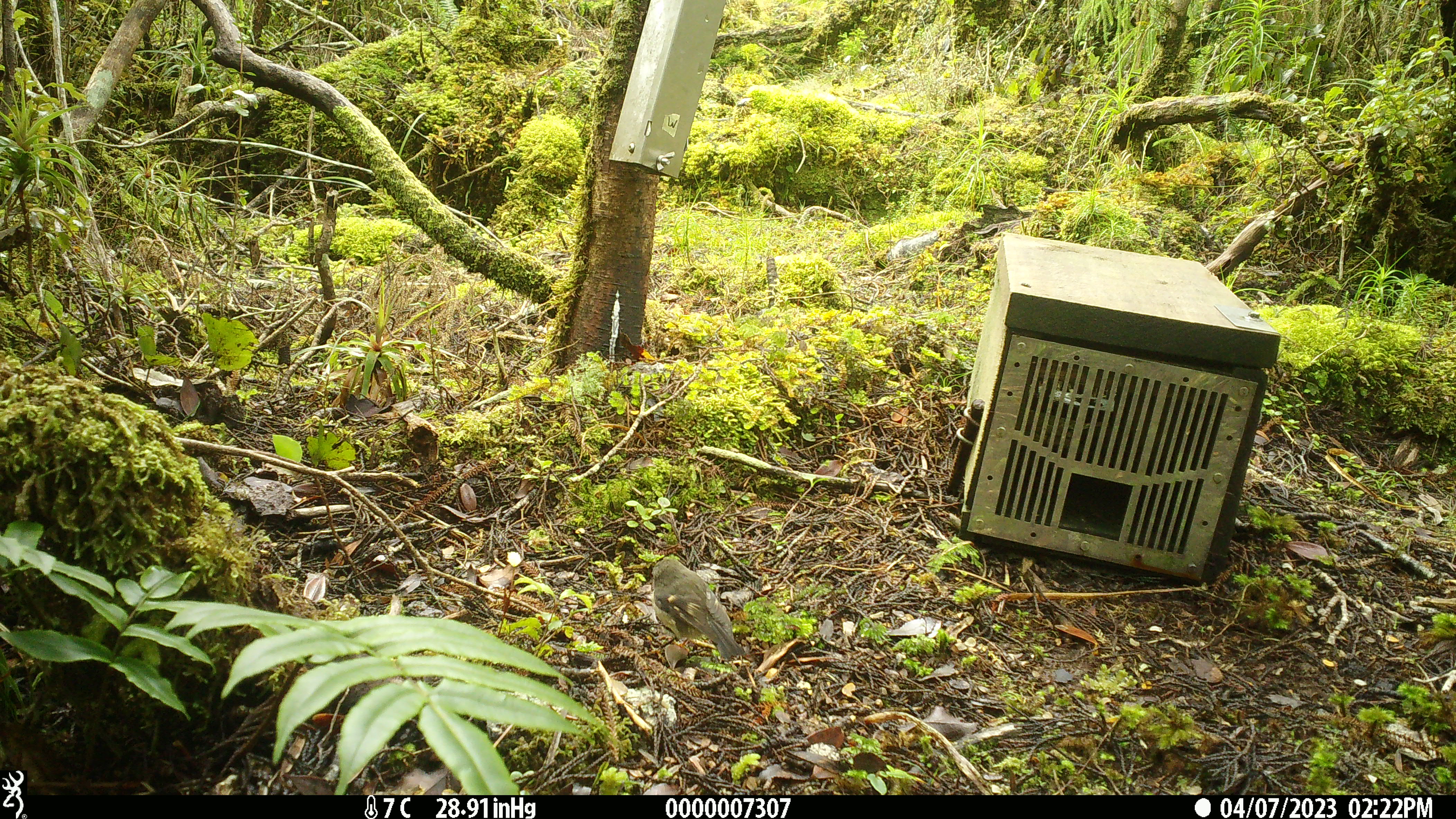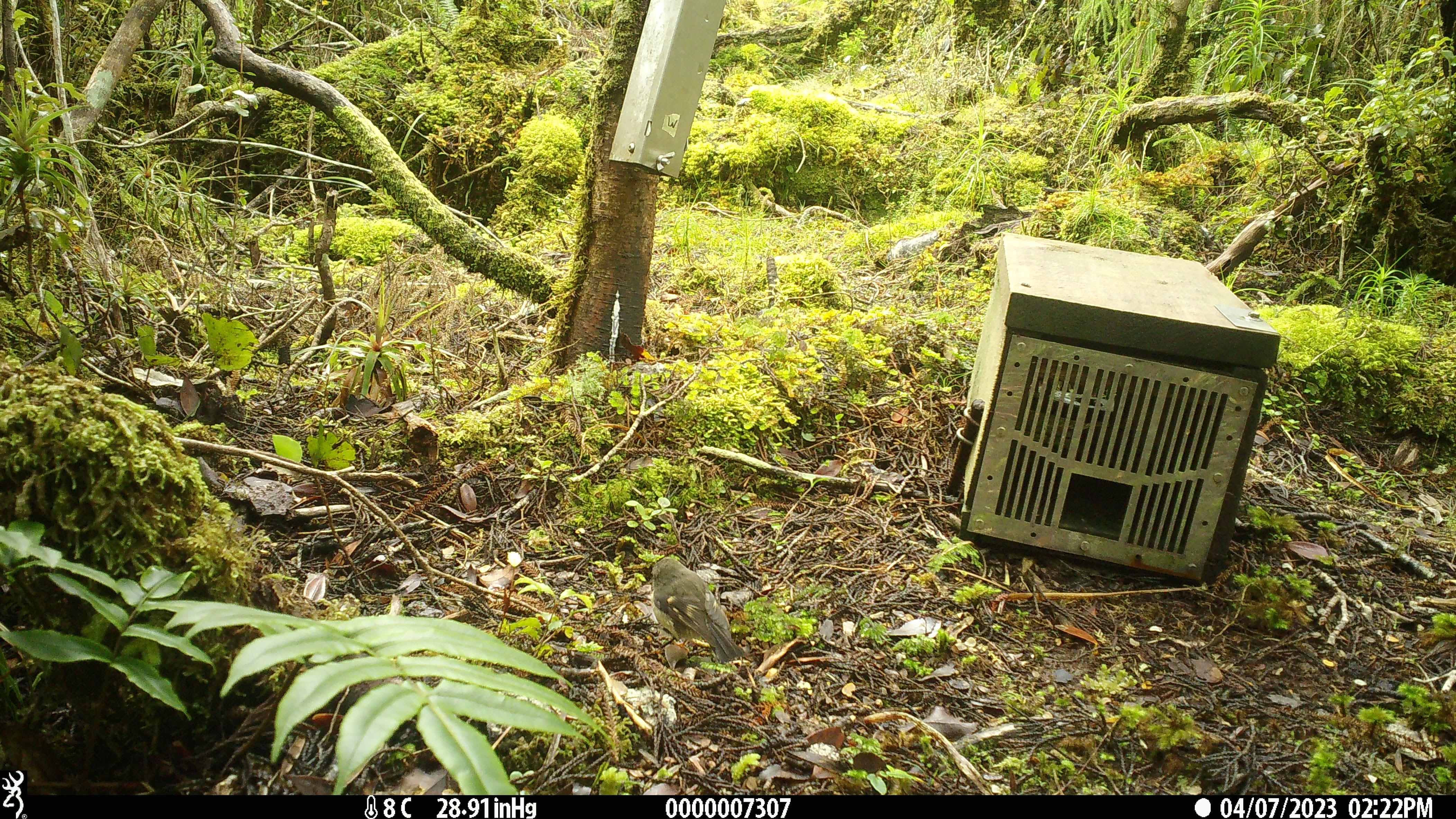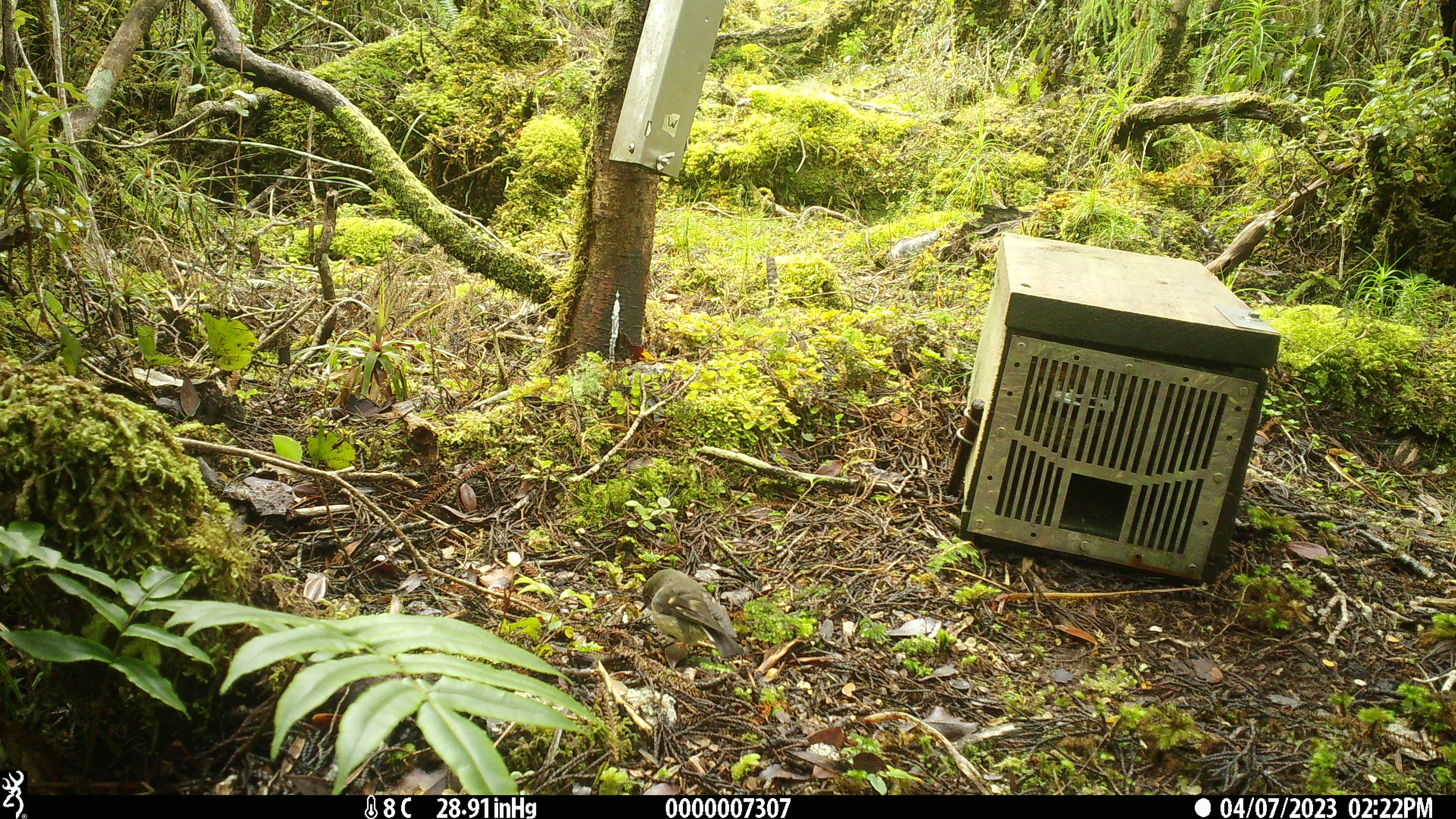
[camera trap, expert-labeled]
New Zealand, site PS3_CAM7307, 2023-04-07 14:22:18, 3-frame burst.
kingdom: Animalia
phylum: Chordata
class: Aves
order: Passeriformes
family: Petroicidae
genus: Petroica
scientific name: Petroica macrocephala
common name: tomtit